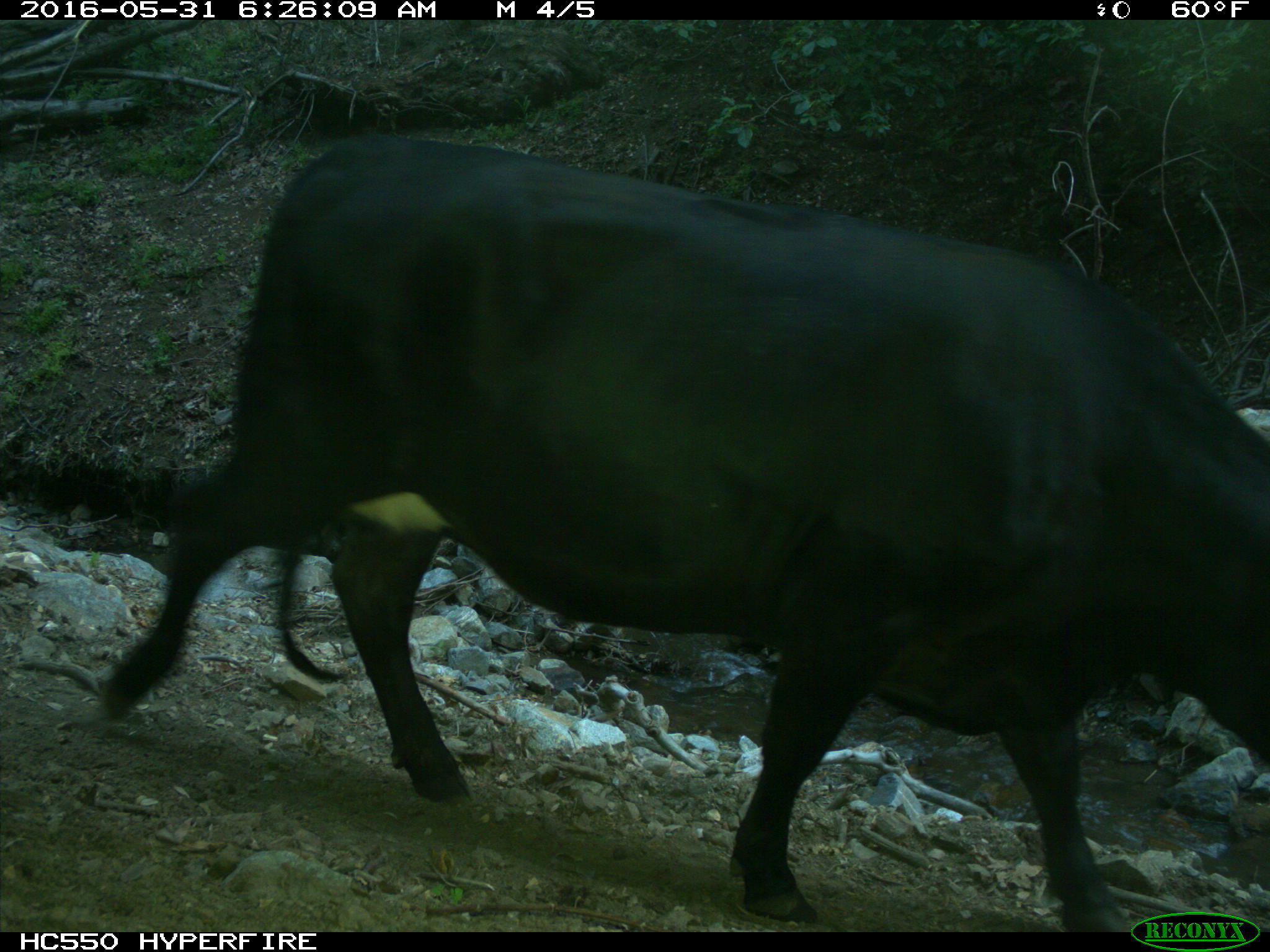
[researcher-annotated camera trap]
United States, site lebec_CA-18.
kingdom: Animalia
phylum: Chordata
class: Mammalia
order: Artiodactyla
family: Bovidae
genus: Bos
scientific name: Bos taurus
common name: domestic cow